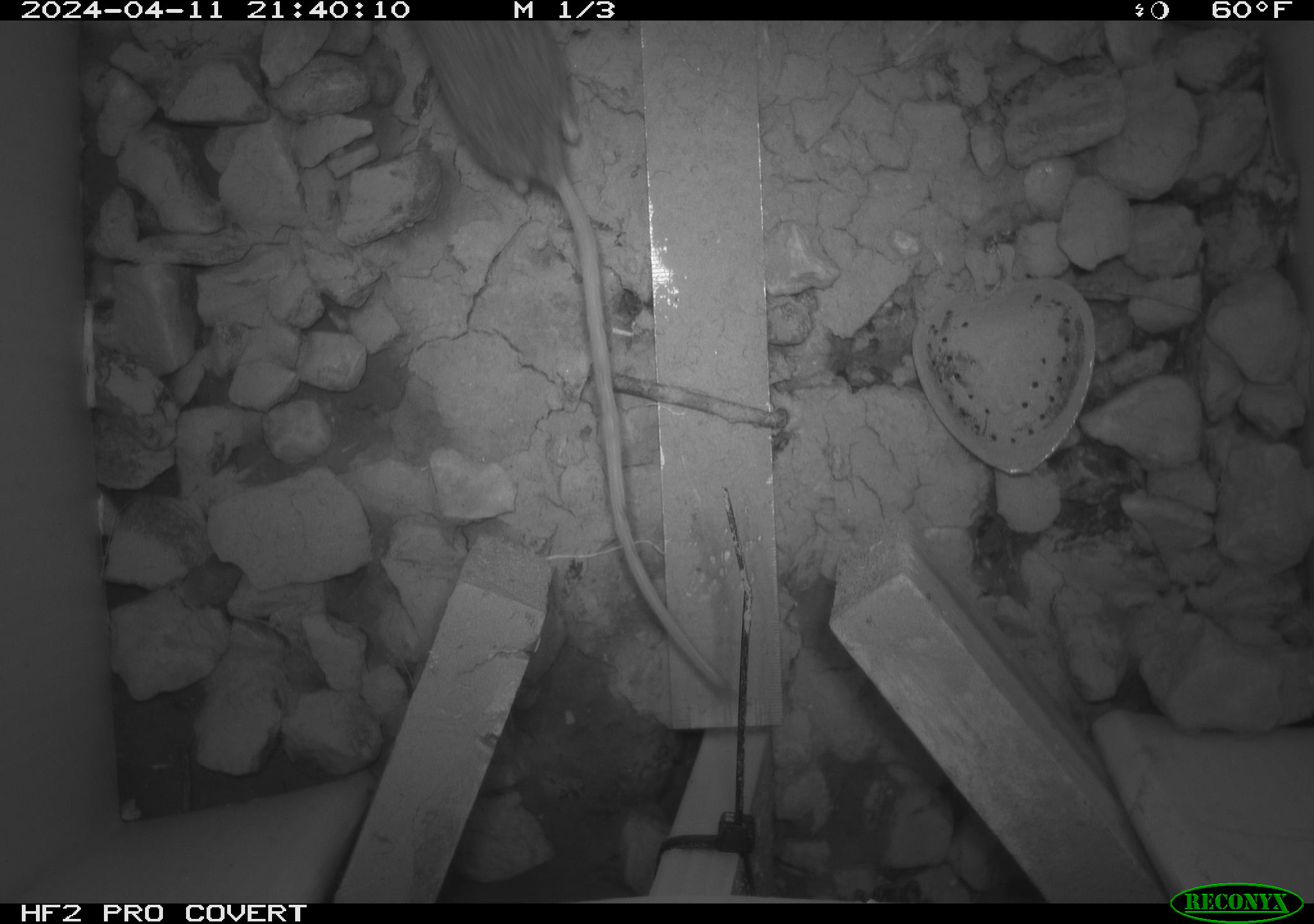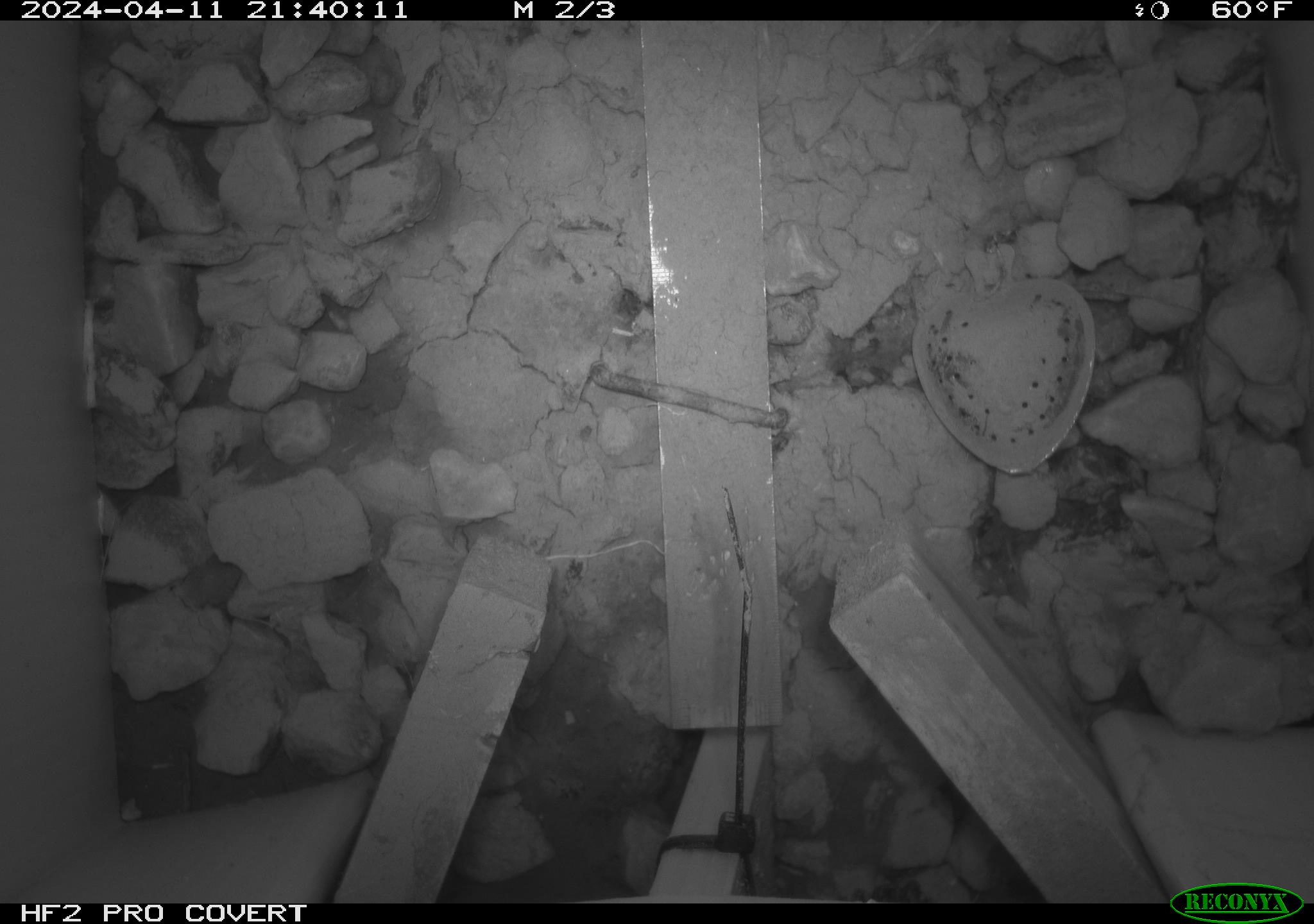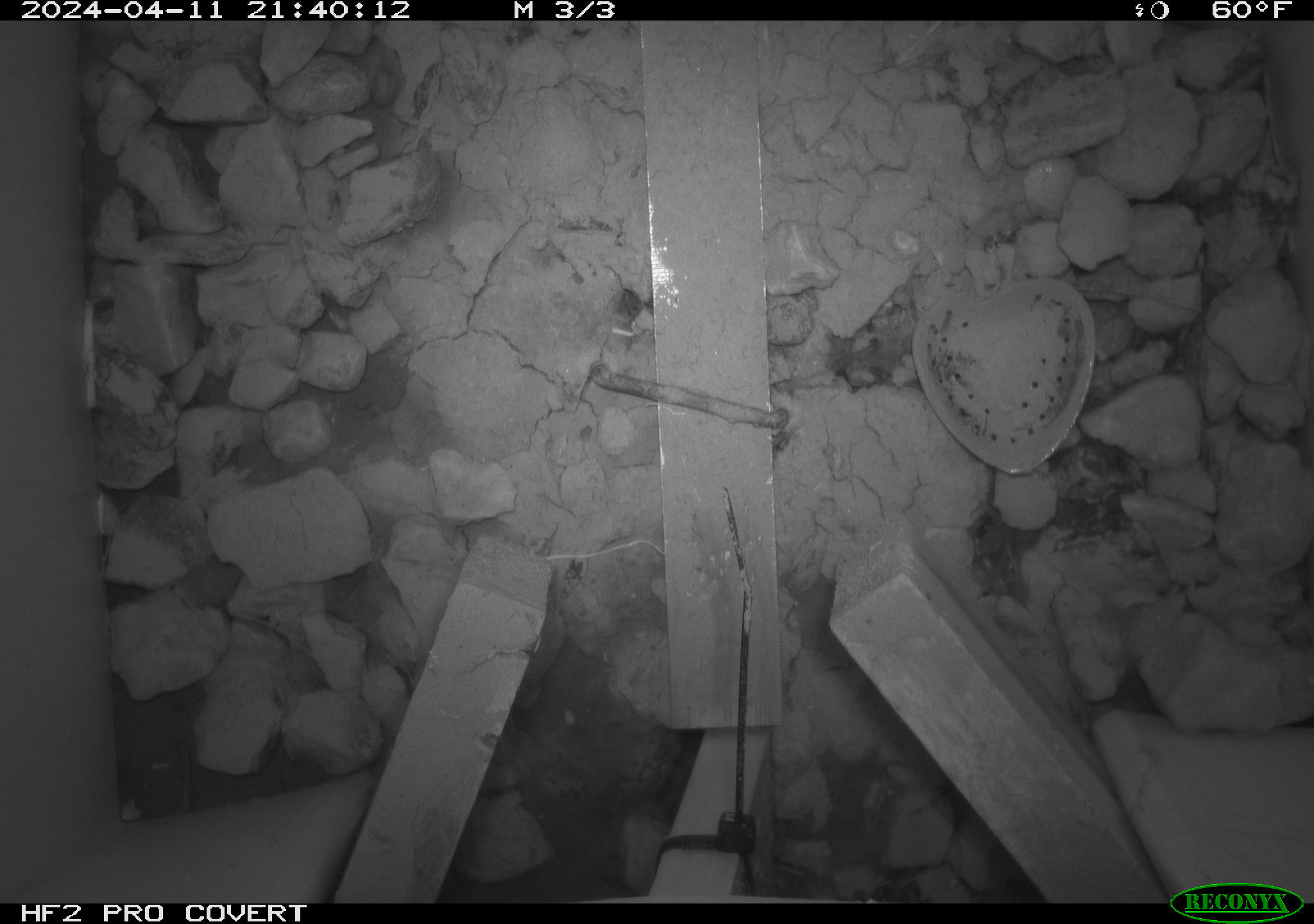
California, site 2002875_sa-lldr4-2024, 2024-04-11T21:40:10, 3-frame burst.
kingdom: Animalia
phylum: Chordata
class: Mammalia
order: Rodentia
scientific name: Rodentia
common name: rodent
Rodent (Rodentia).